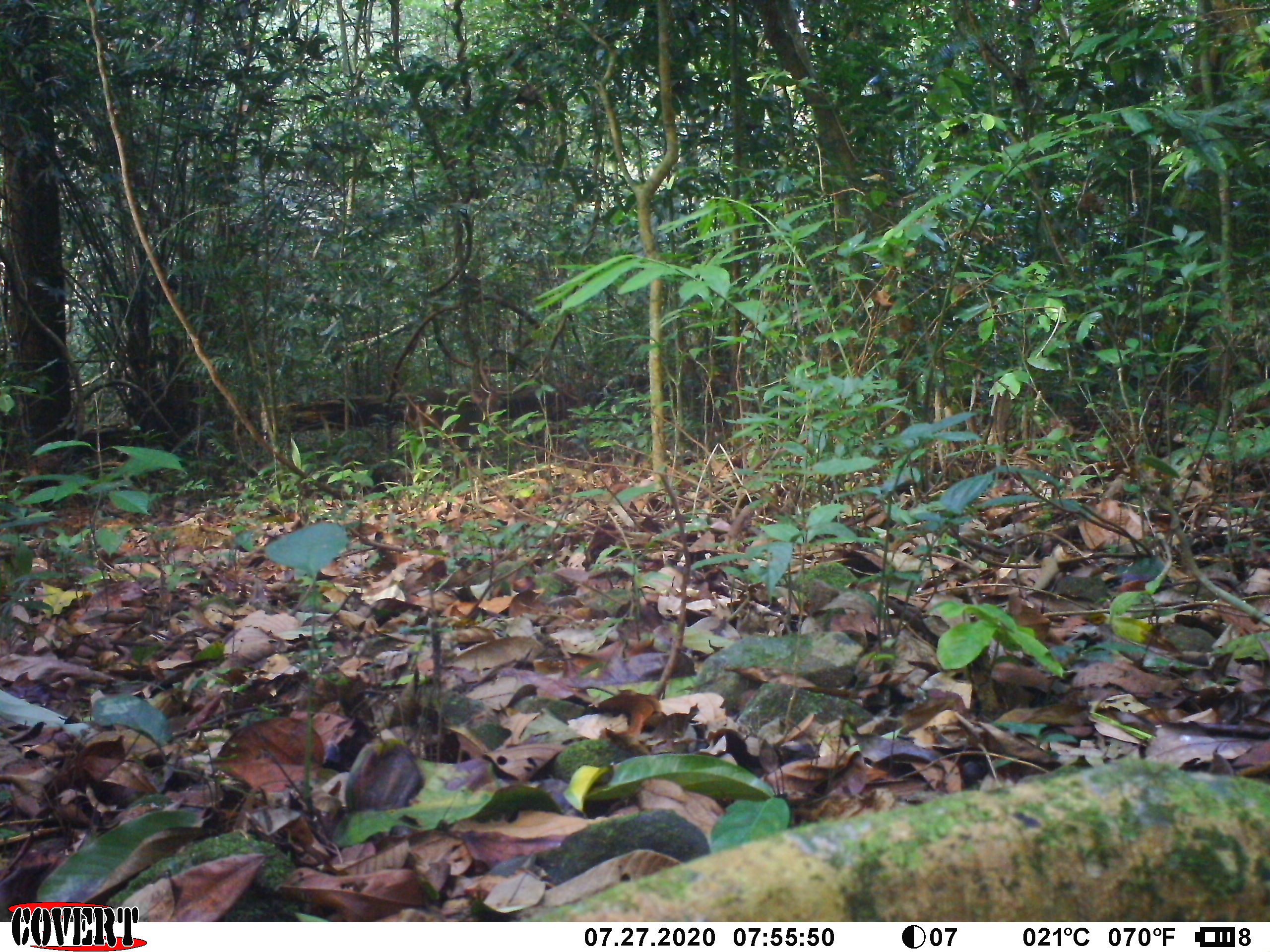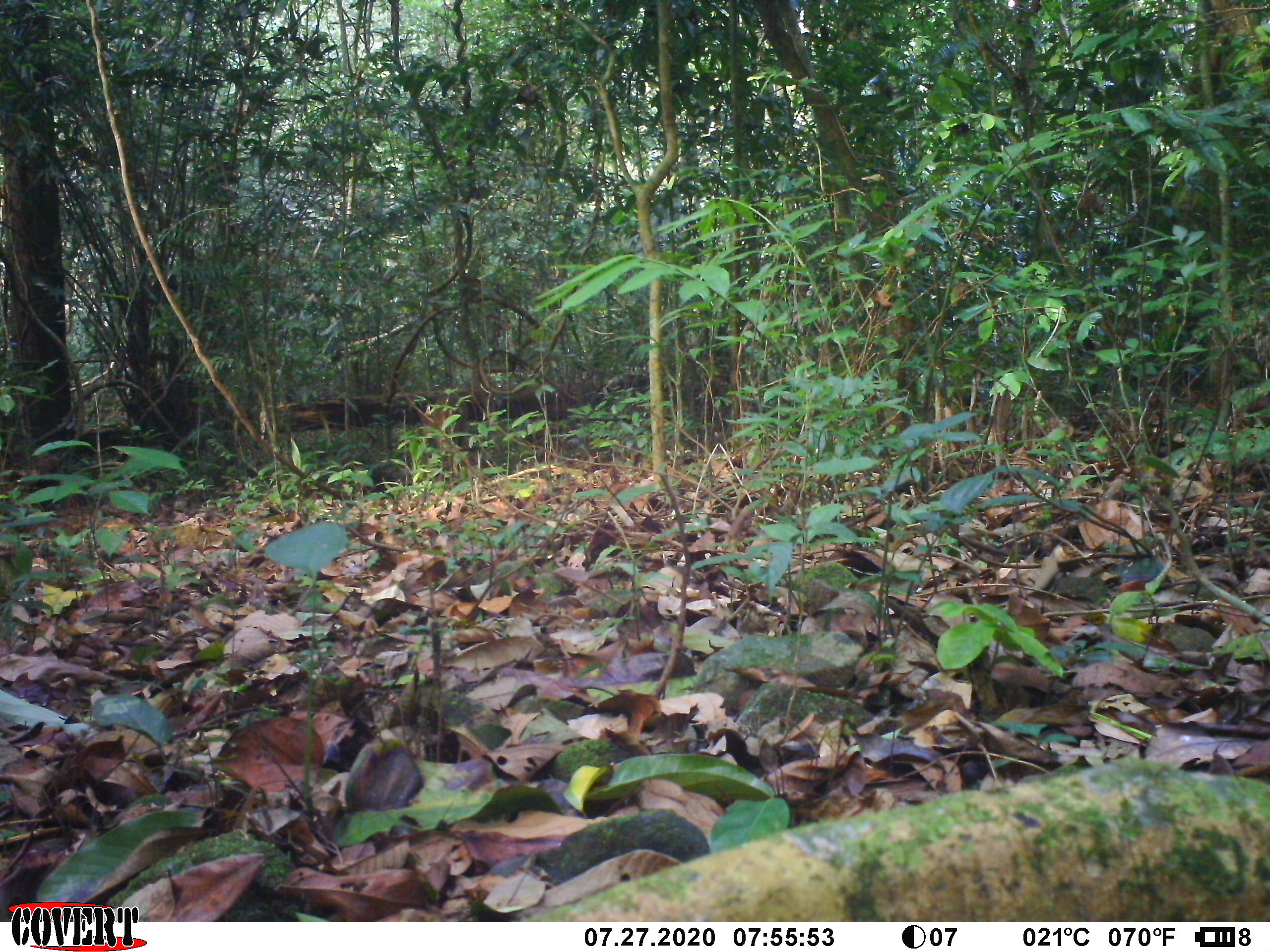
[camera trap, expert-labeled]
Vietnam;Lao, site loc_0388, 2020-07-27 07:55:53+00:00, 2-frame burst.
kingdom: Animalia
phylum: Chordata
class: Mammalia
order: Artiodactyla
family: Cervidae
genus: Muntiacus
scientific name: Muntiacus vuquangensis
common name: large-antlered muntjac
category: large antlered muntjac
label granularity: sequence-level